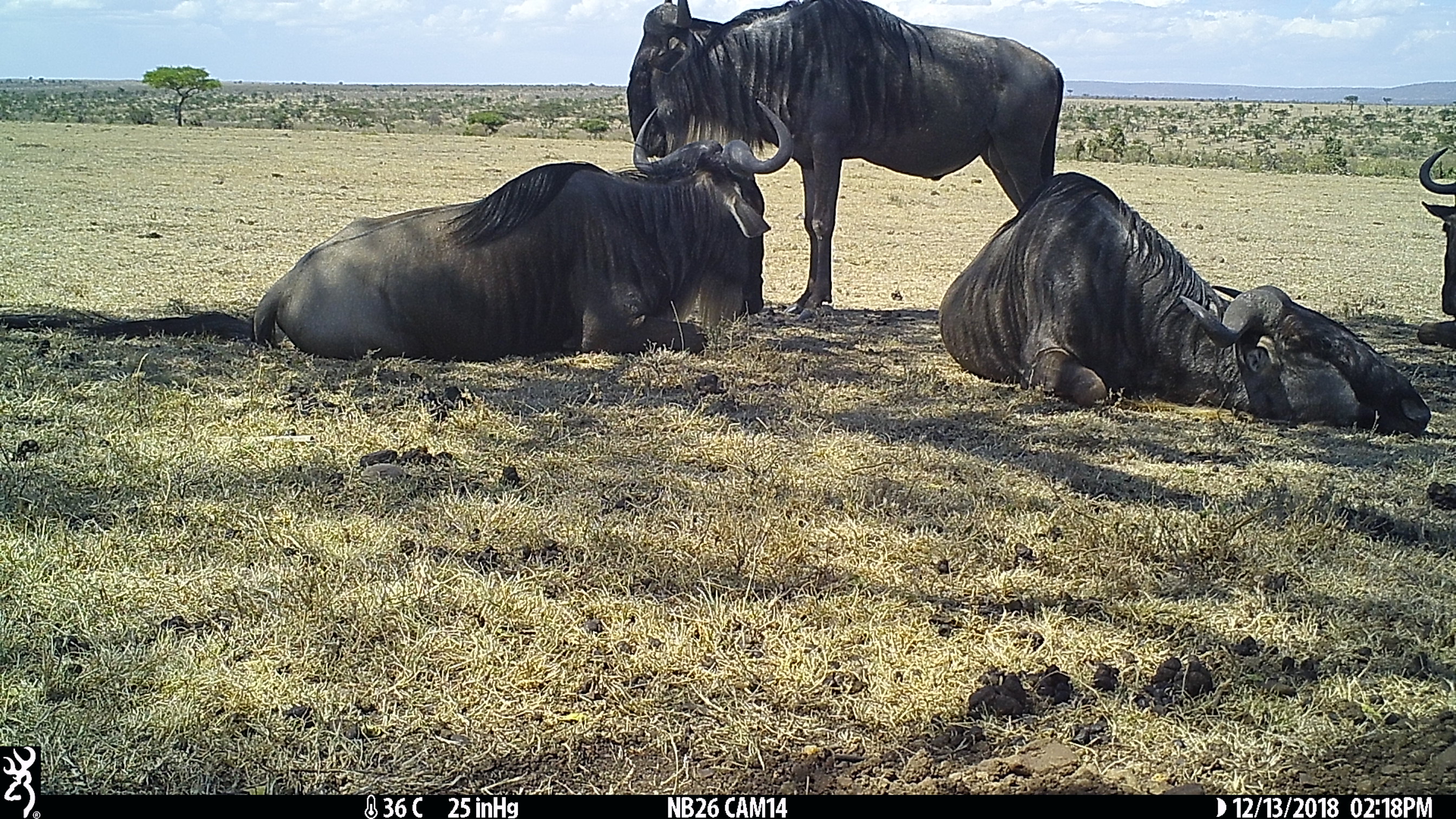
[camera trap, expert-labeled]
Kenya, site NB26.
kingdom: Animalia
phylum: Chordata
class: Mammalia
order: Artiodactyla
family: Bovidae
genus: Connochaetes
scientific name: Connochaetes taurinus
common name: blue wildebeest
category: wildebeest